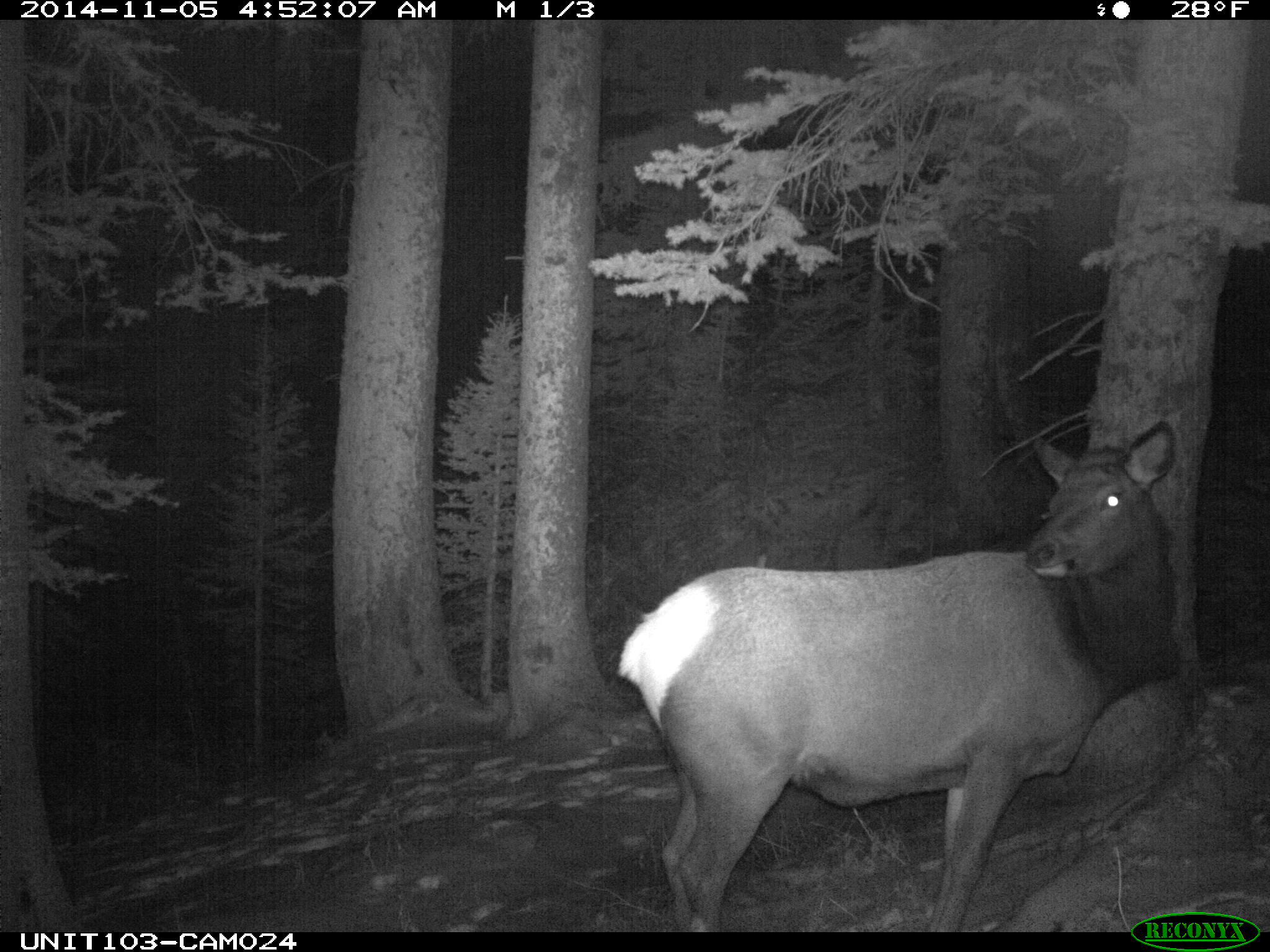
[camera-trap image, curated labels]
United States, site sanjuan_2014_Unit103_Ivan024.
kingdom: Animalia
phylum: Chordata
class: Mammalia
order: Artiodactyla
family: Cervidae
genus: Cervus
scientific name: Cervus elaphus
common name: red deer